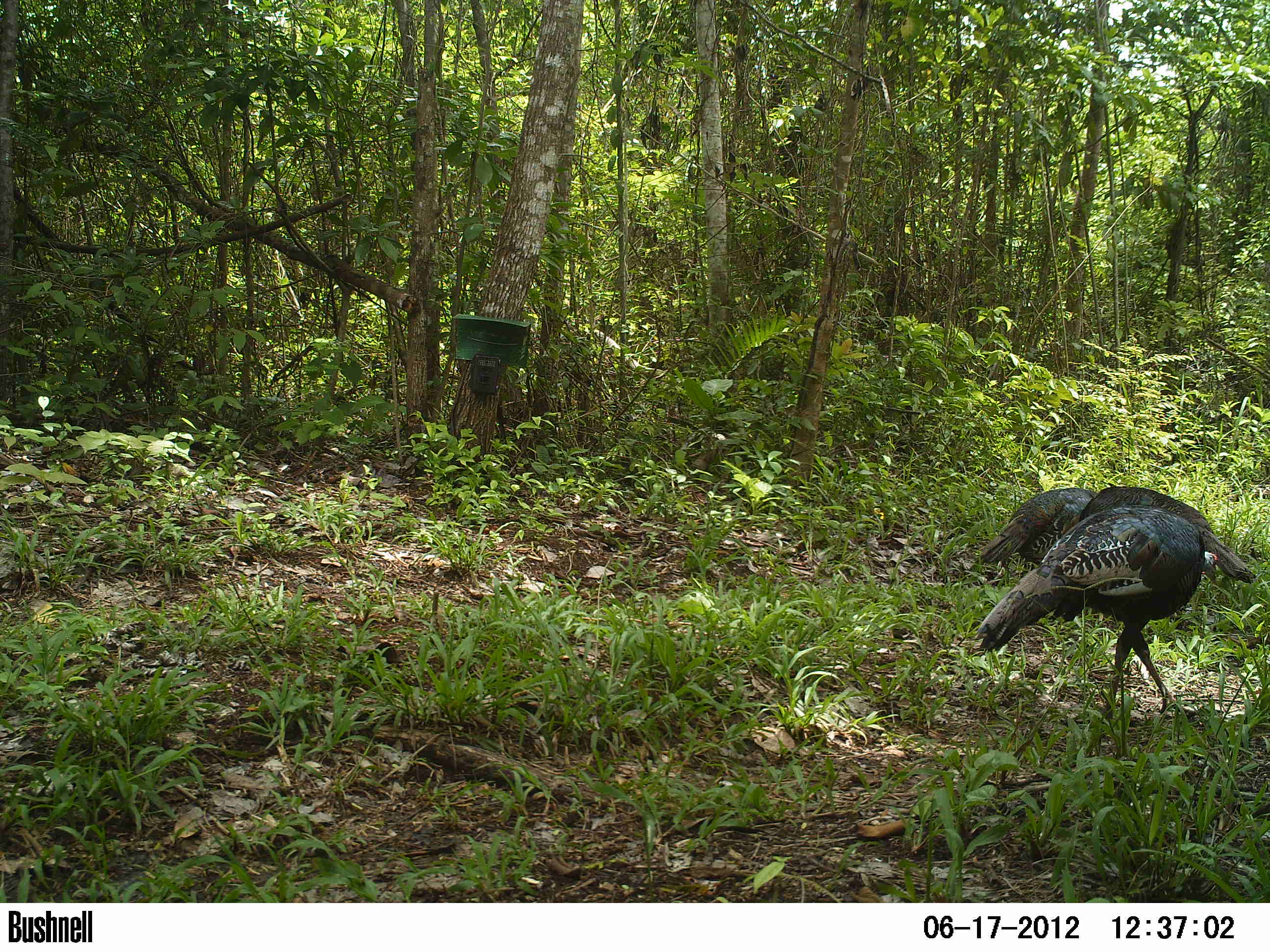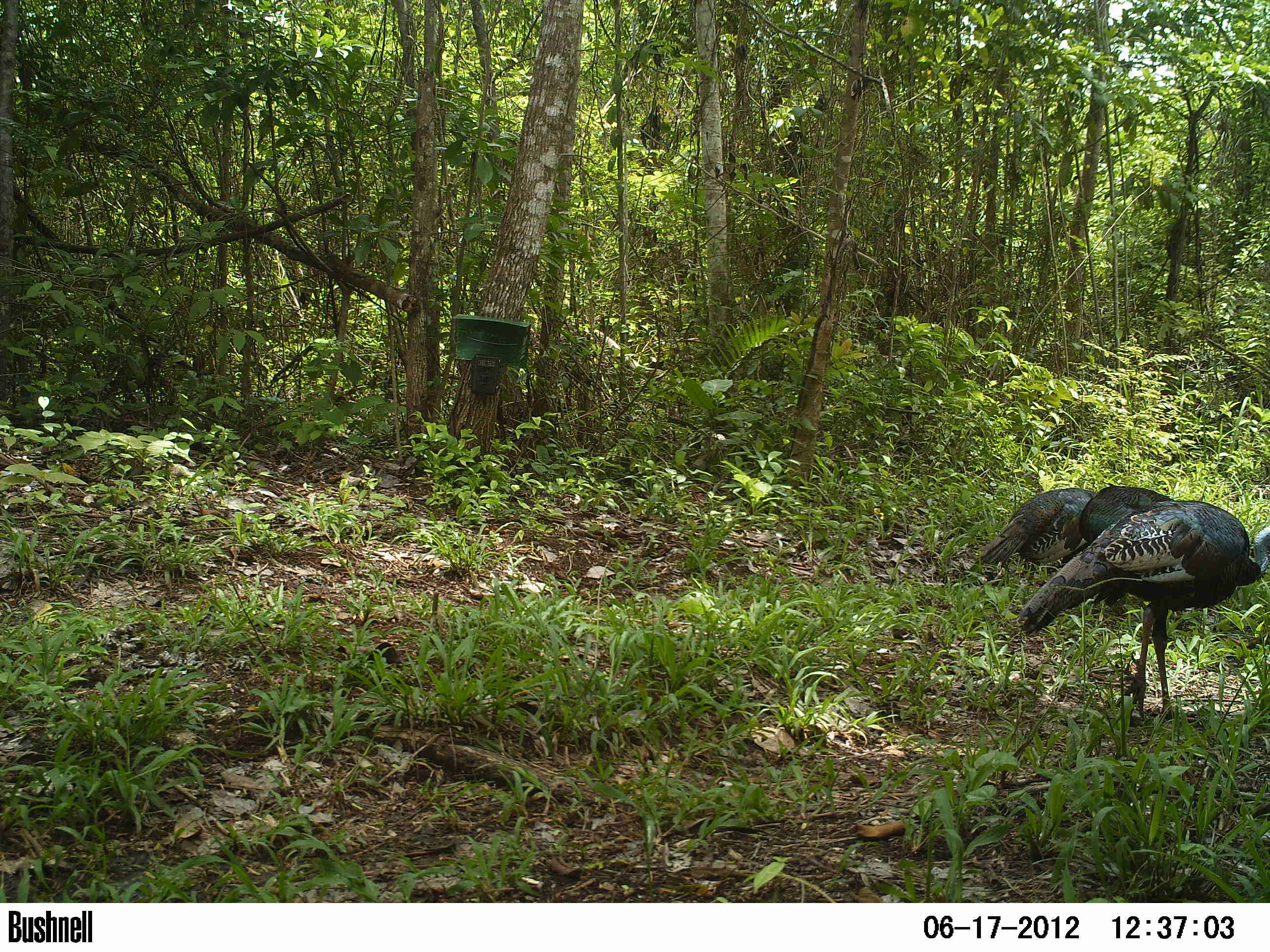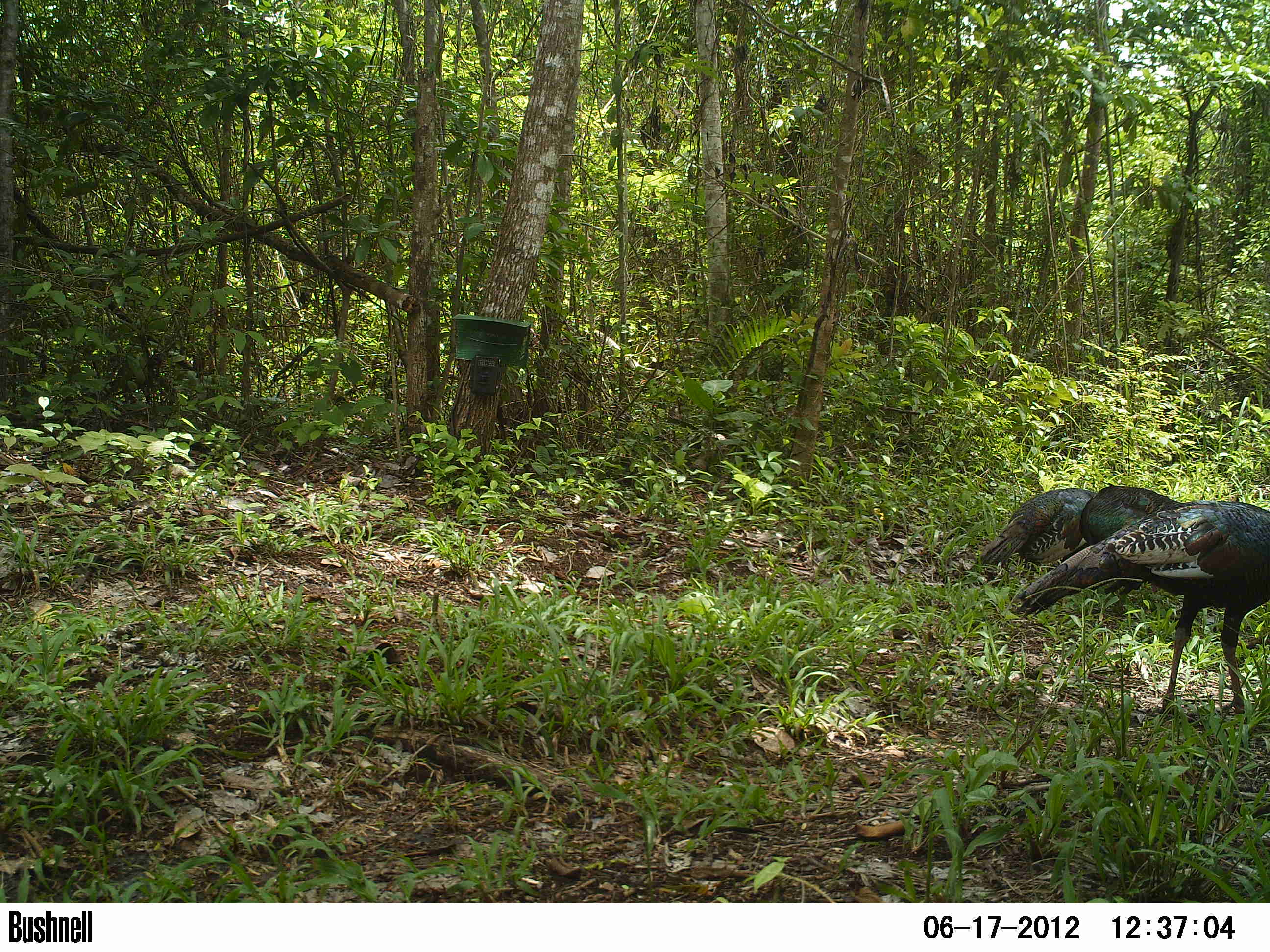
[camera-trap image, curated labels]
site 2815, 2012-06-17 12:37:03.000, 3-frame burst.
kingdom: Animalia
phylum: Chordata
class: Aves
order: Galliformes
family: Phasianidae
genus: Meleagris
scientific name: Meleagris ocellata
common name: ocellated turkey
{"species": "Meleagris ocellata (ocellated turkey)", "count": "1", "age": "adult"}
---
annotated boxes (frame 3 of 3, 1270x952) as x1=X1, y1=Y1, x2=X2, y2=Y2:
meleagris ocellata: x1=1015, y1=500, x2=1270, y2=717; x1=1077, y1=484, x2=1183, y2=597; x1=977, y1=487, x2=1093, y2=578